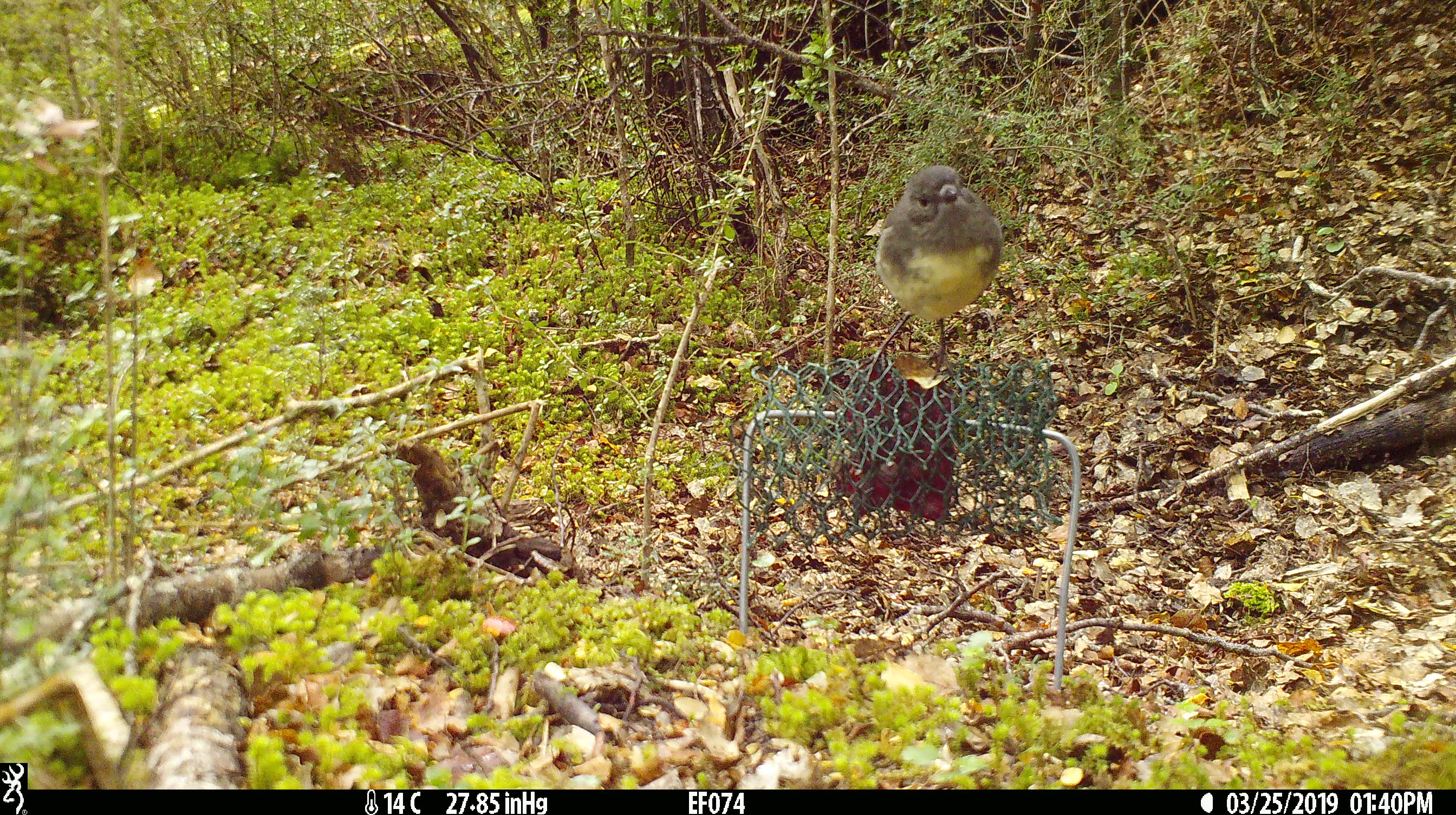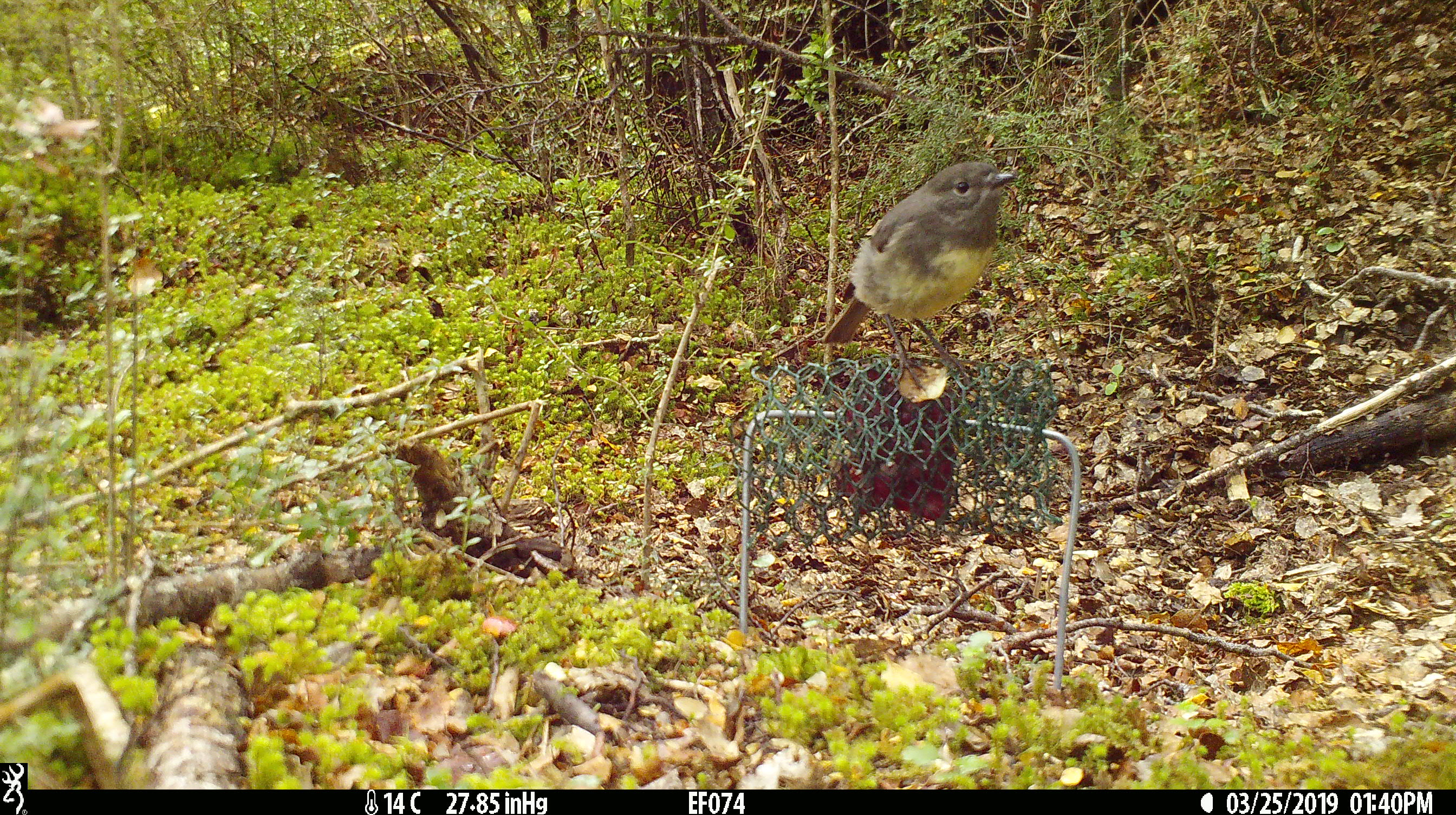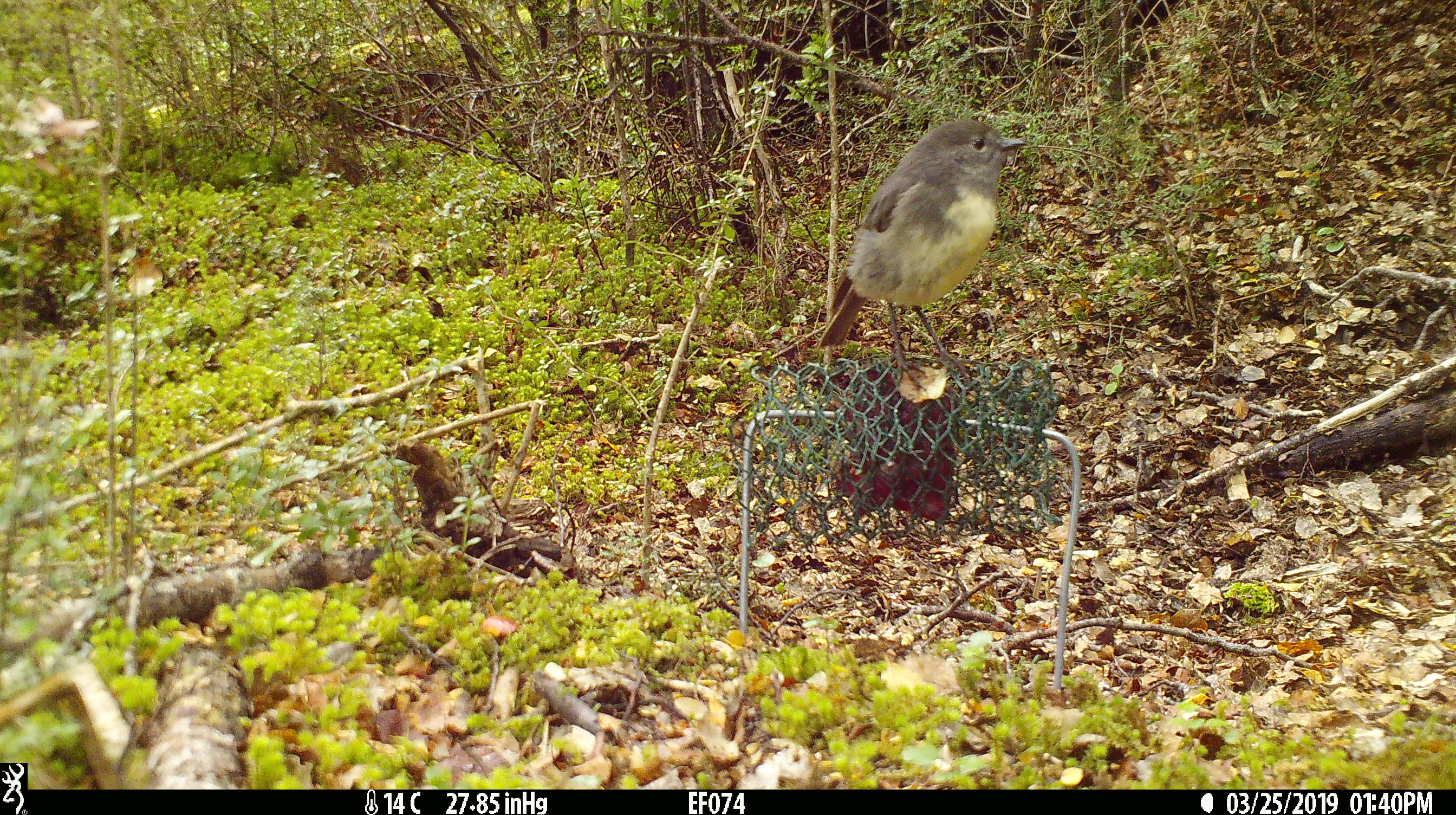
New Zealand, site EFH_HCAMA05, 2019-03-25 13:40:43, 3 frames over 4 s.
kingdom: Animalia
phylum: Chordata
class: Aves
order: Passeriformes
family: Petroicidae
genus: Petroica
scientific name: Petroica australis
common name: new zealand robin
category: robin